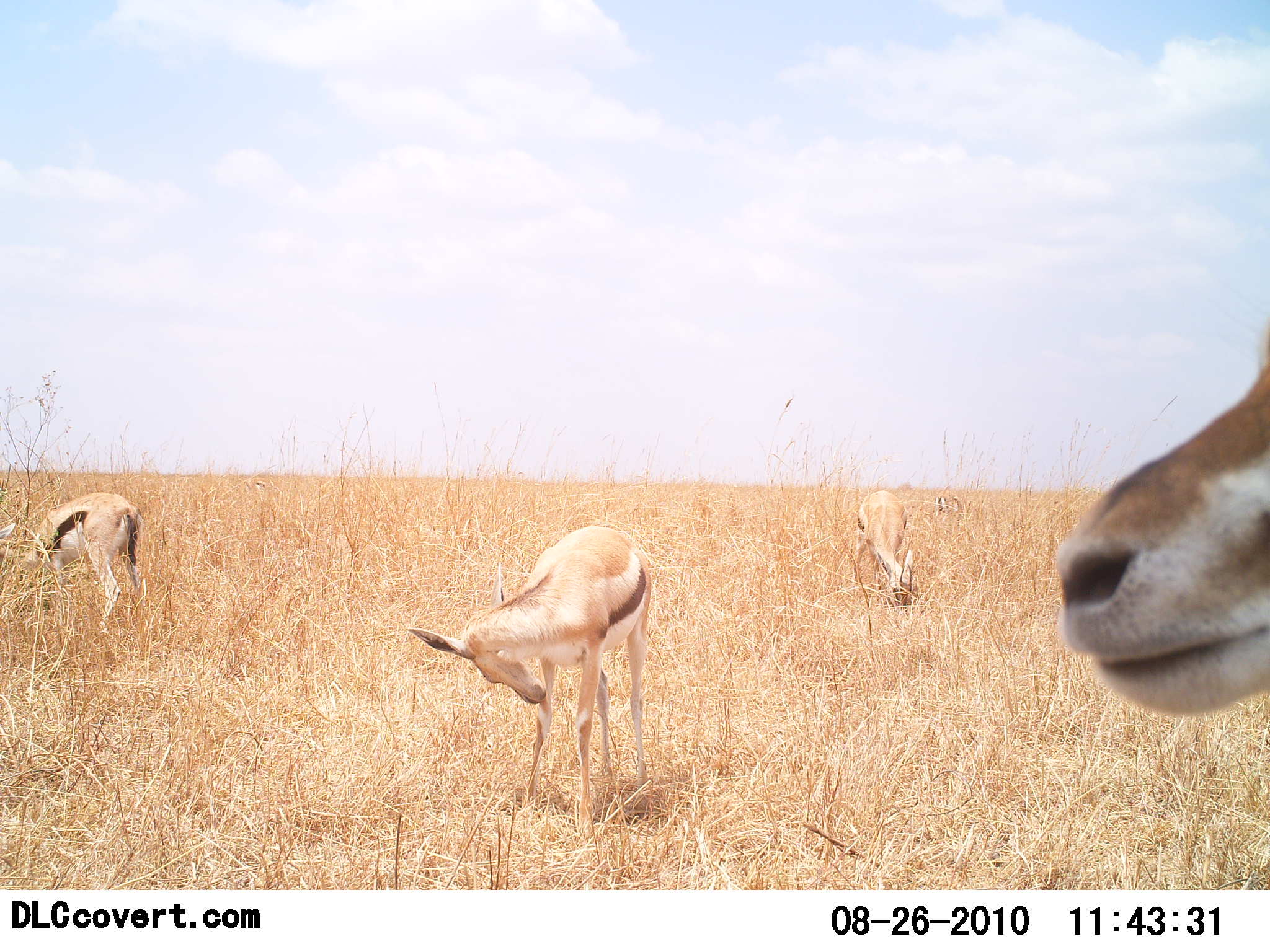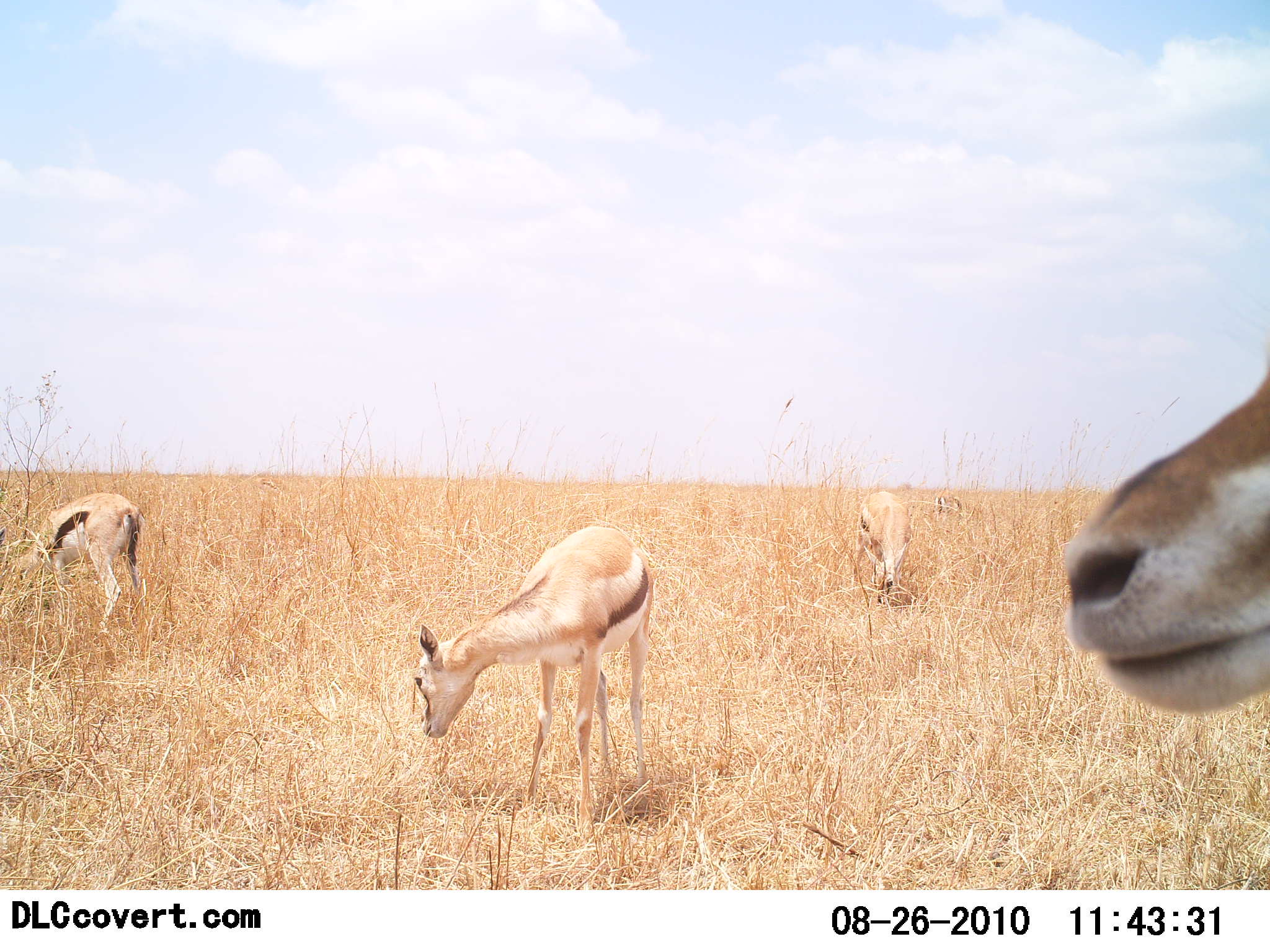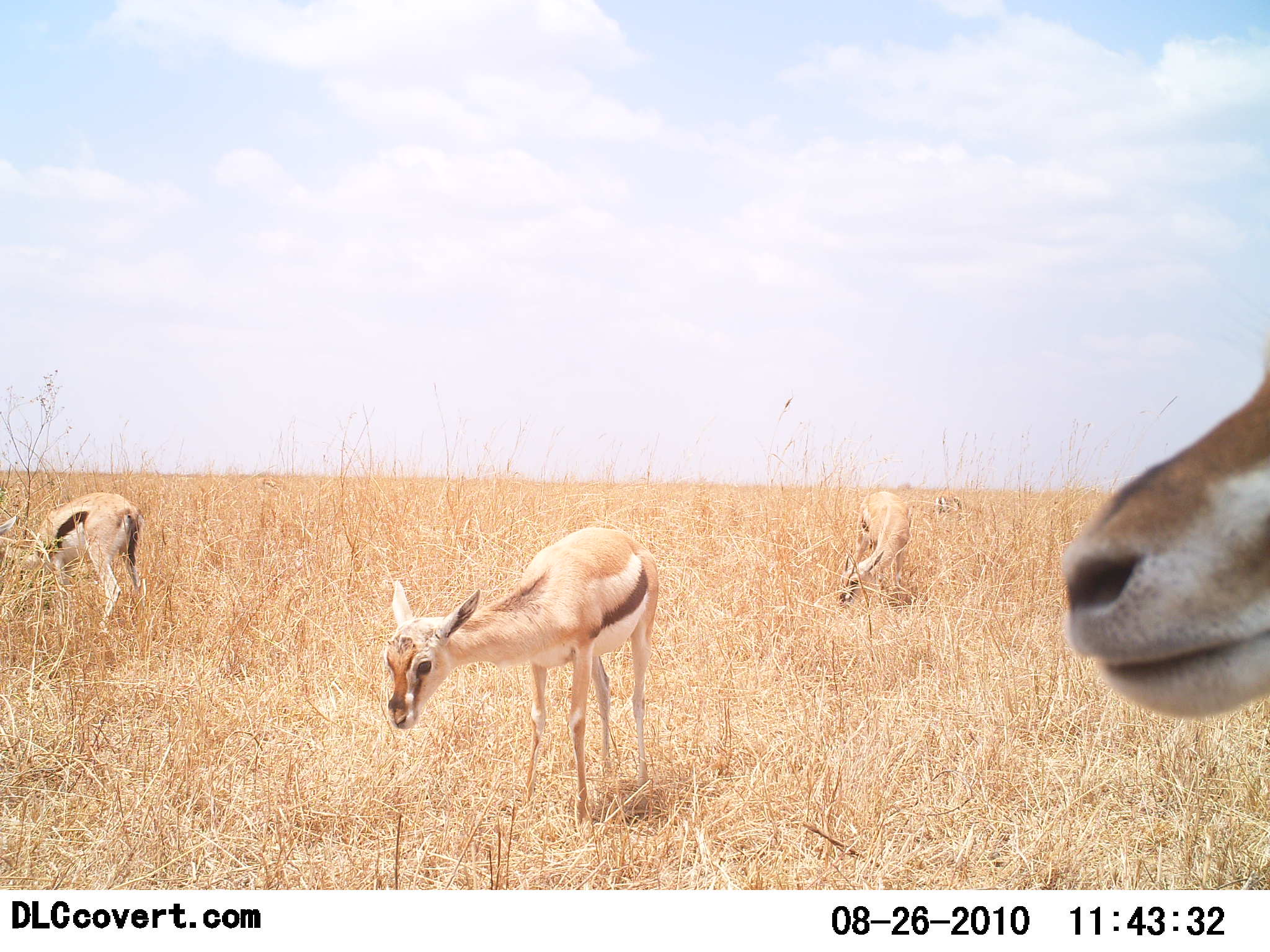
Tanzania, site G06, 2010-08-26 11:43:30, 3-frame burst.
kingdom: Animalia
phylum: Chordata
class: Mammalia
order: Artiodactyla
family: Bovidae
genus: Eudorcas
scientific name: Eudorcas thomsonii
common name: thomson's gazelle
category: gazellethomsons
Gazellethomsons (thomson's gazelle) (Eudorcas thomsonii), count 4. Behavior (volunteer vote fractions): standing 73%, resting 9%, moving 9%, interacting 0%. Young present (vote fraction): 18%. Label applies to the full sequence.